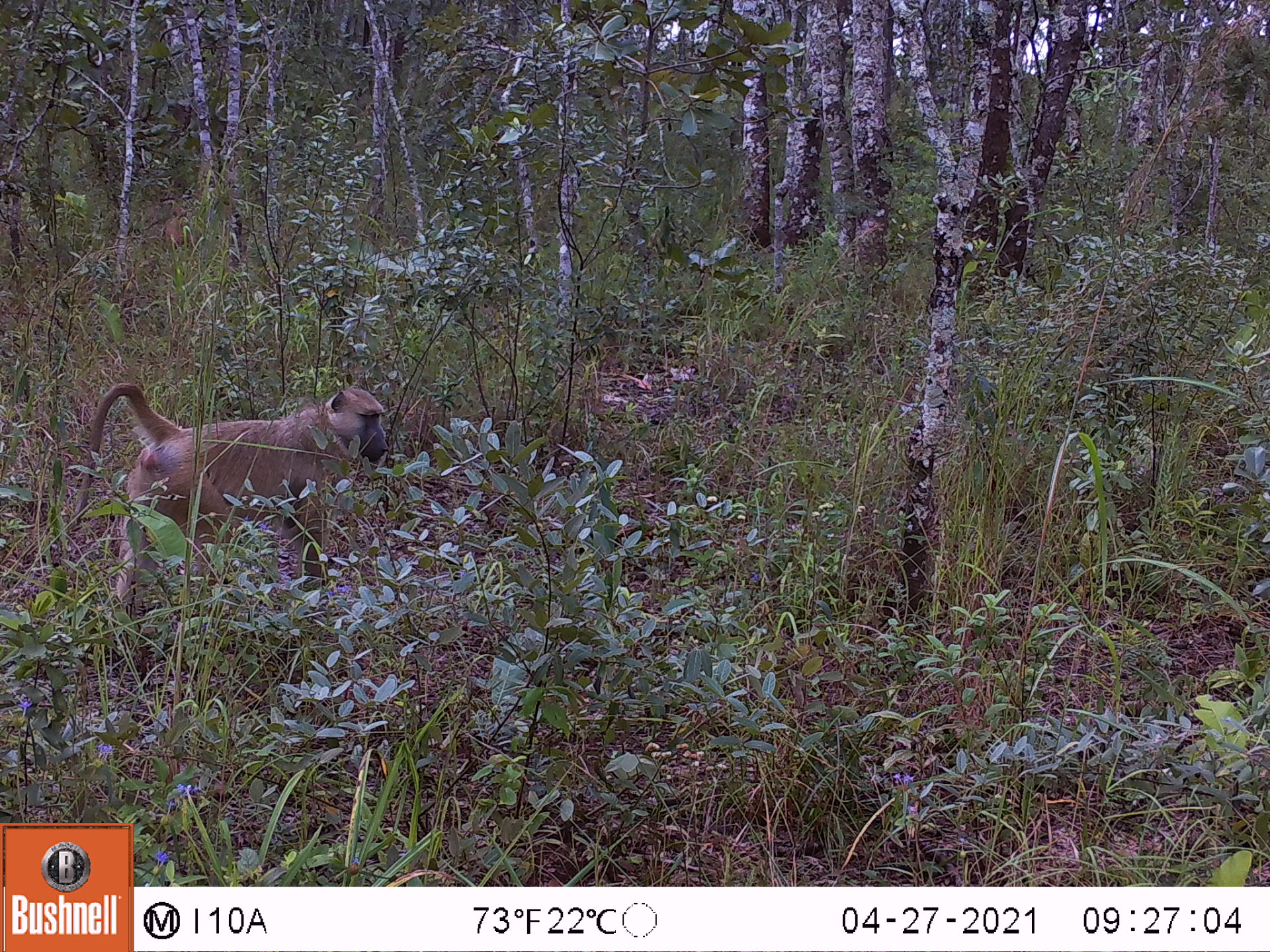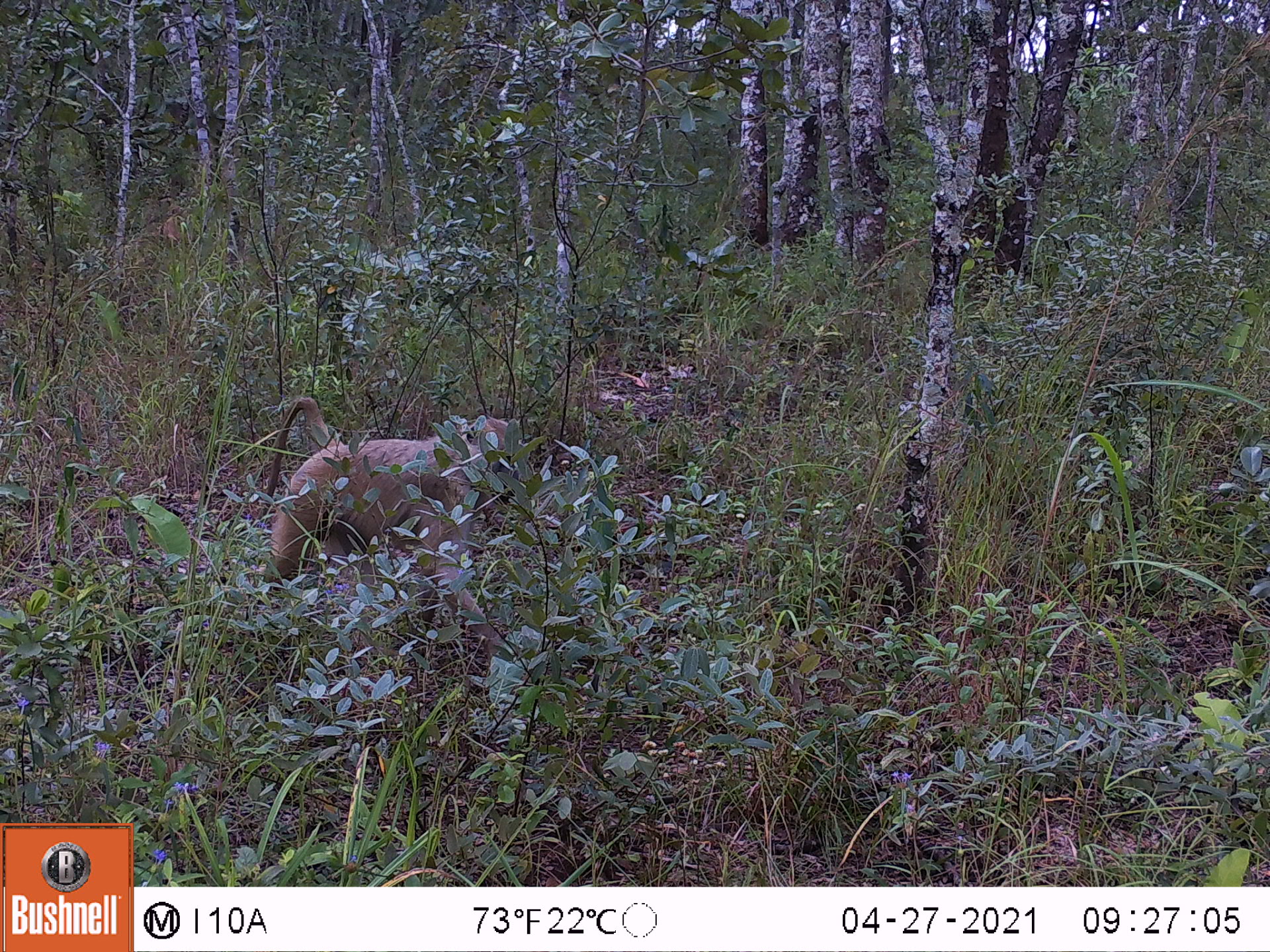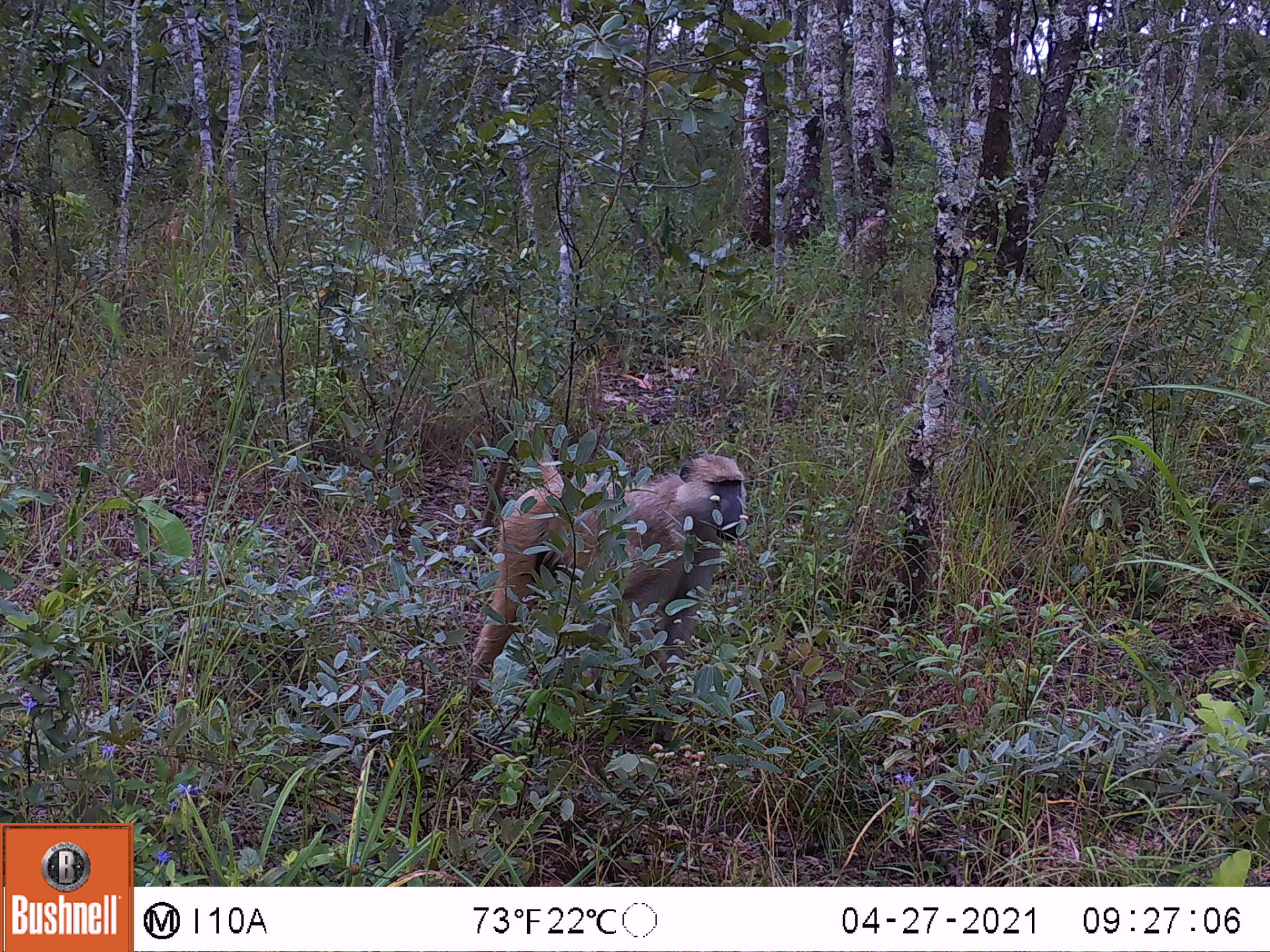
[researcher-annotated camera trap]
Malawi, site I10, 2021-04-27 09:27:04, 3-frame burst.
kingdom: Animalia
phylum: Chordata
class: Mammalia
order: Primates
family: Cercopithecidae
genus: Papio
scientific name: Papio cynocephalus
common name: yellow baboon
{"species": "yellow baboon (Papio cynocephalus)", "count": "1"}